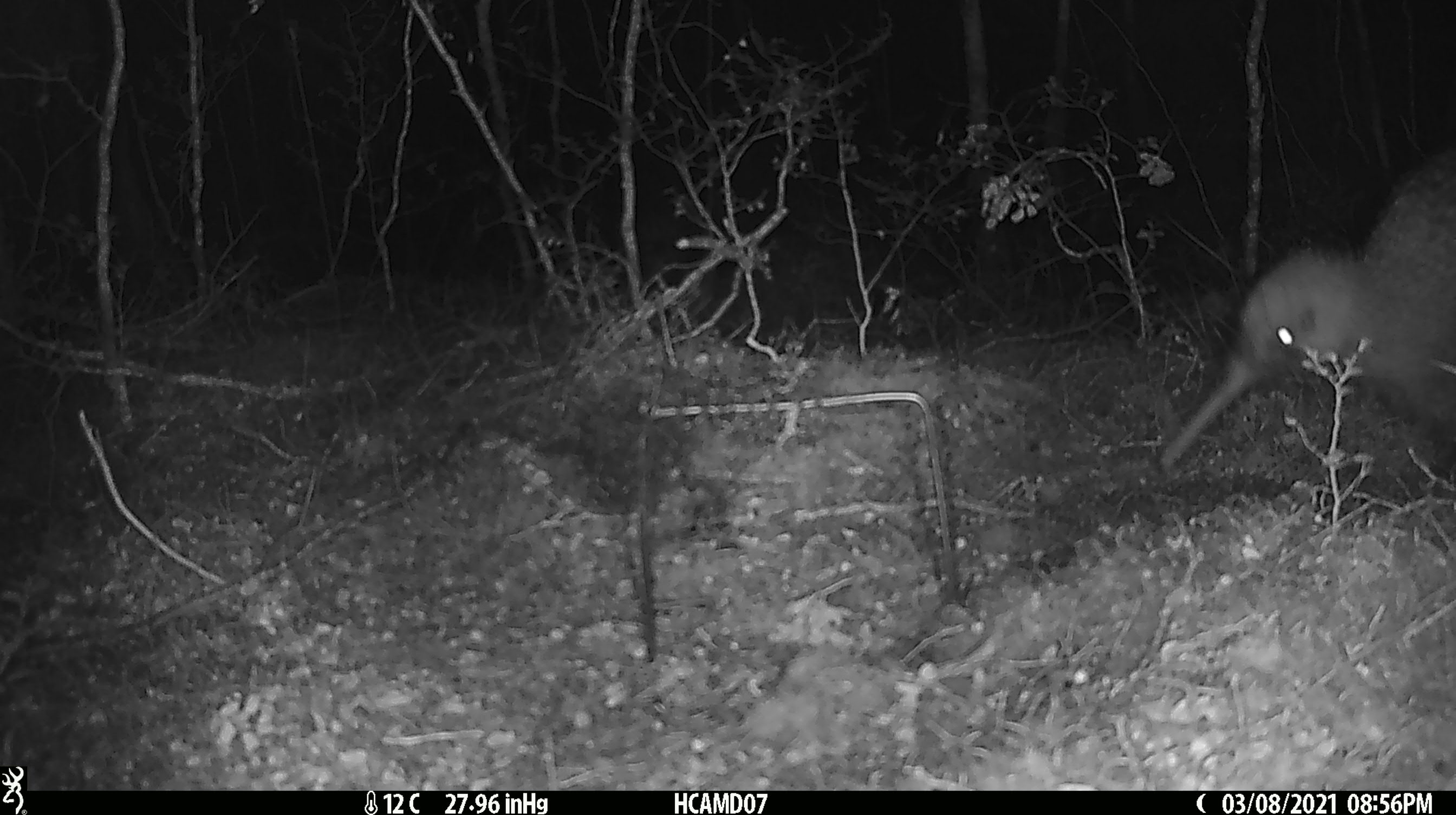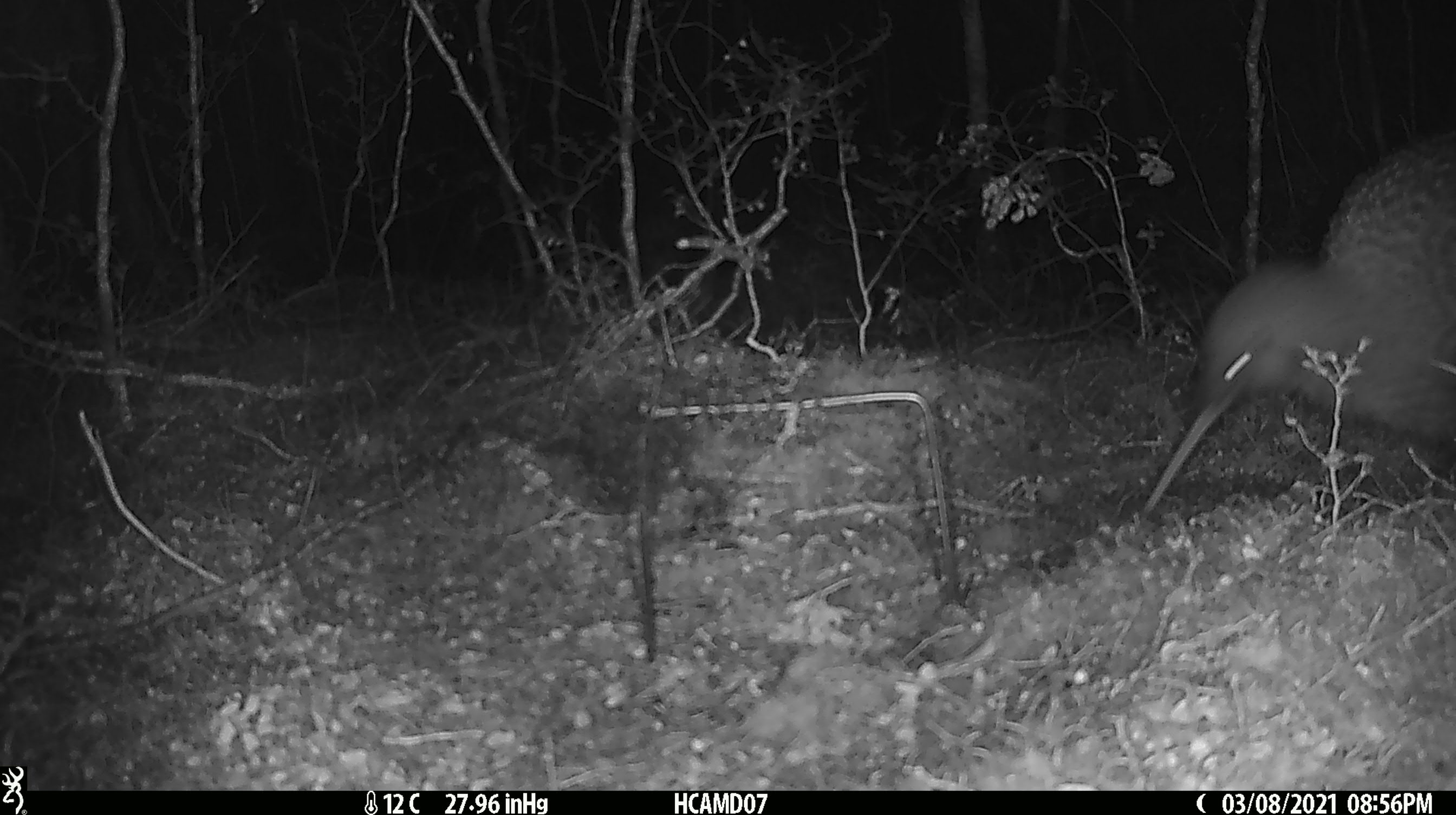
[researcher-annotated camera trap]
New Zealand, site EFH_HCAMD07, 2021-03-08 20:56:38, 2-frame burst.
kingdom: Animalia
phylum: Chordata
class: Aves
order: Apterygiformes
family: Apterygidae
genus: Apteryx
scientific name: Apteryx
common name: kiwi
Kiwi (Apteryx).